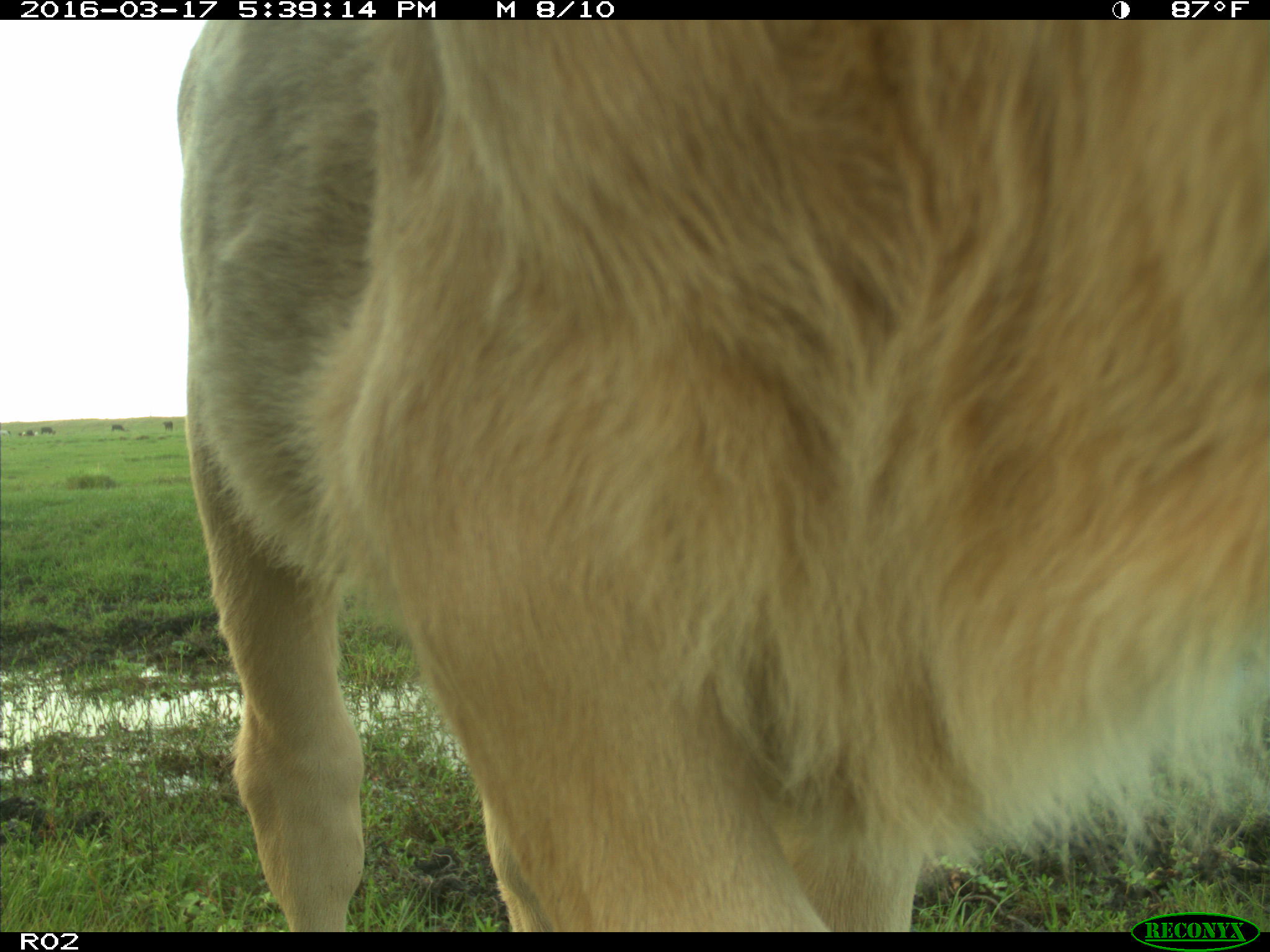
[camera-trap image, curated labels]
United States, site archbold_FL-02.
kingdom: Animalia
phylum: Chordata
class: Mammalia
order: Artiodactyla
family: Bovidae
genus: Bos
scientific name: Bos taurus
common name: domestic cow